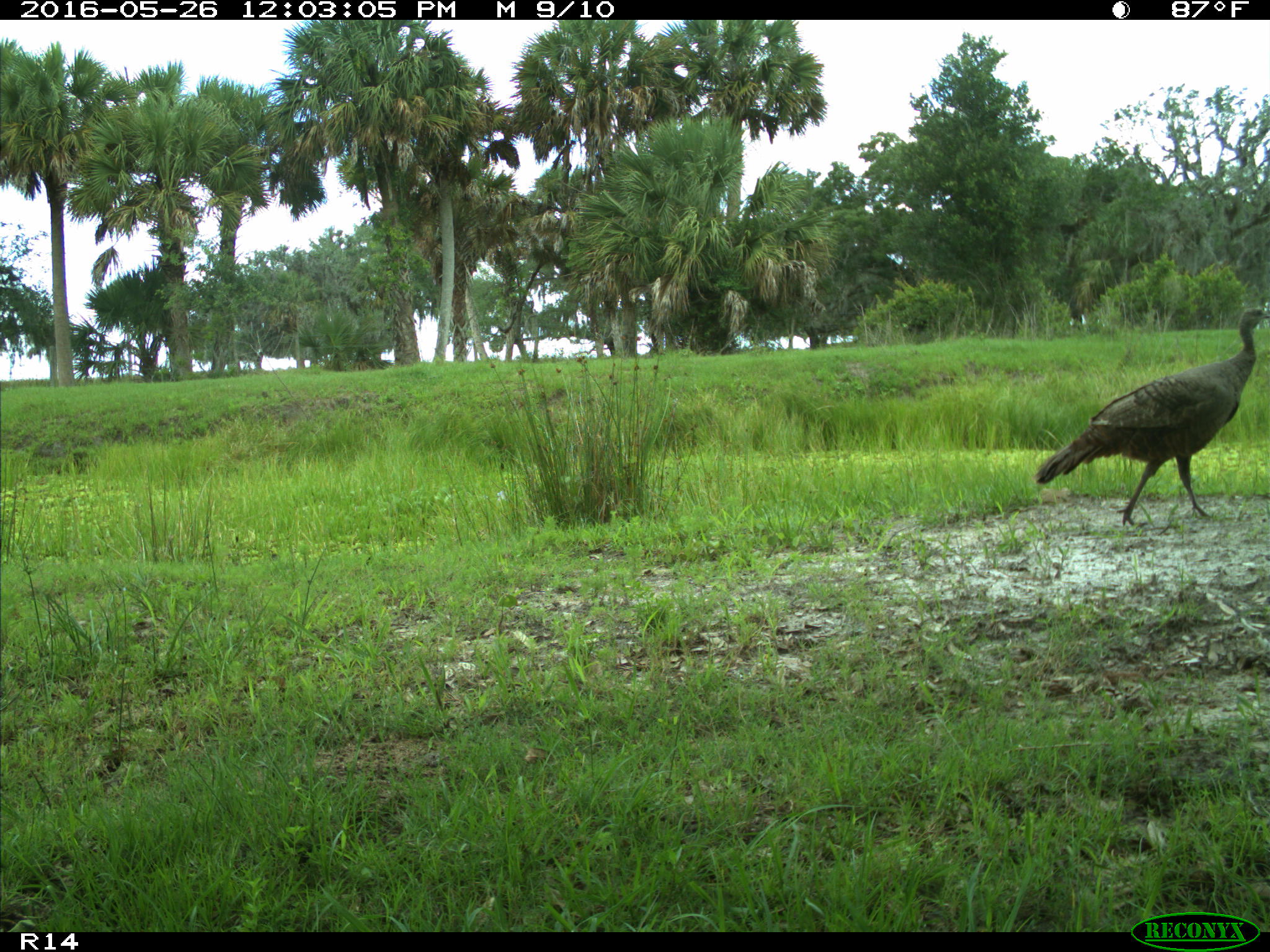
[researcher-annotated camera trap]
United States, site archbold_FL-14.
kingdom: Animalia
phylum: Chordata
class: Aves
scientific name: Aves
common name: birds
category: unidentified bird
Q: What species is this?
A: Unidentified bird (birds) (Aves).